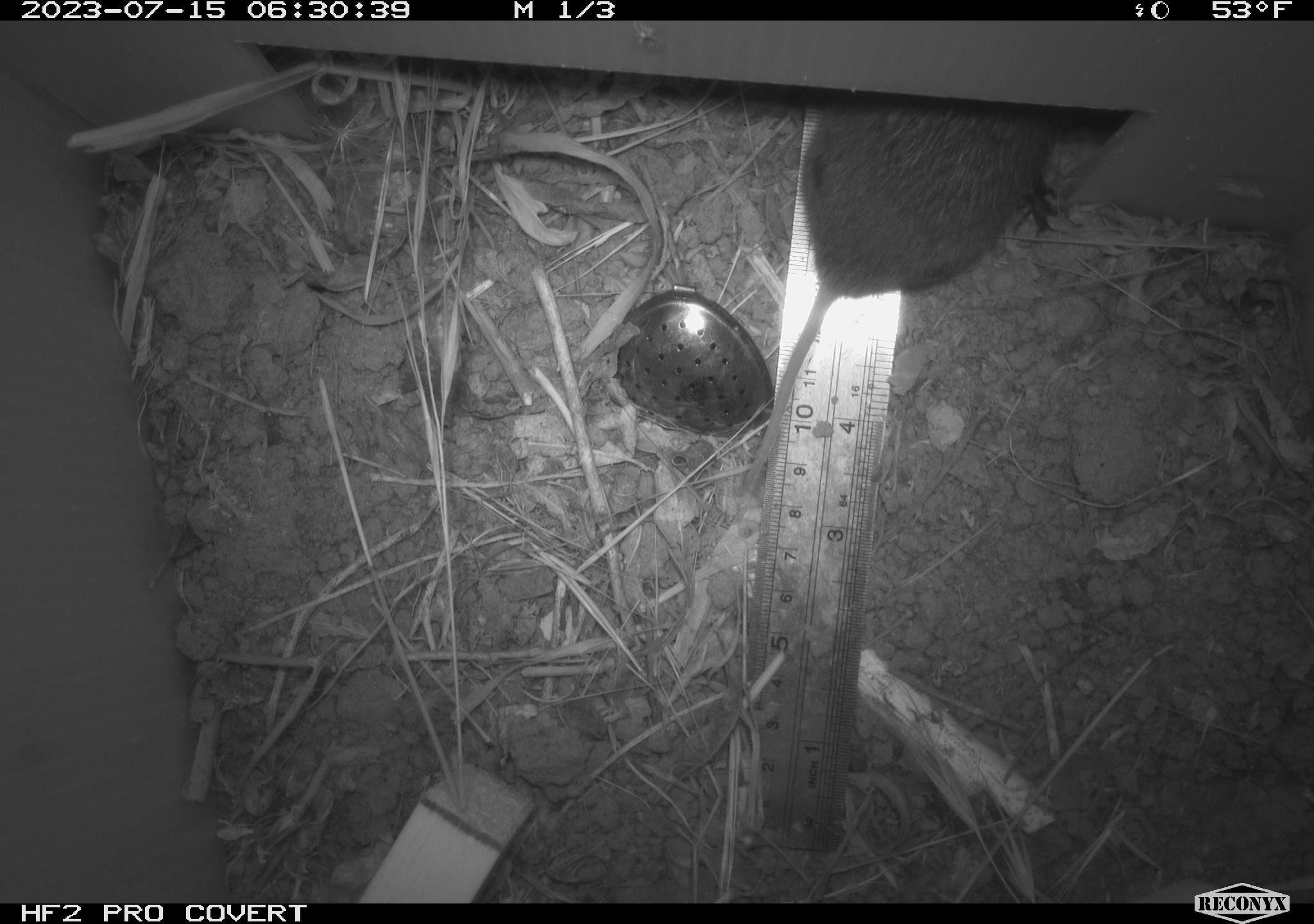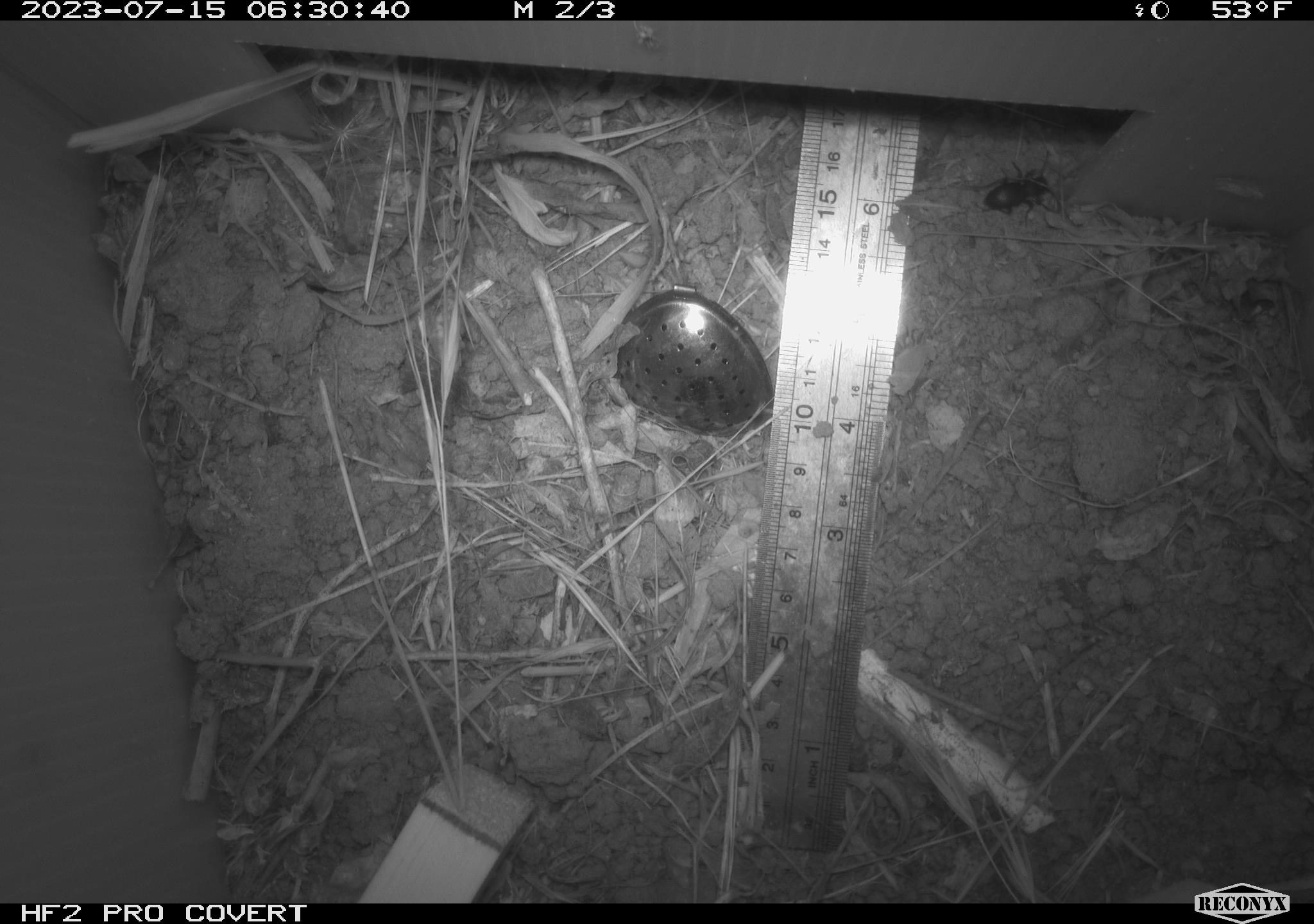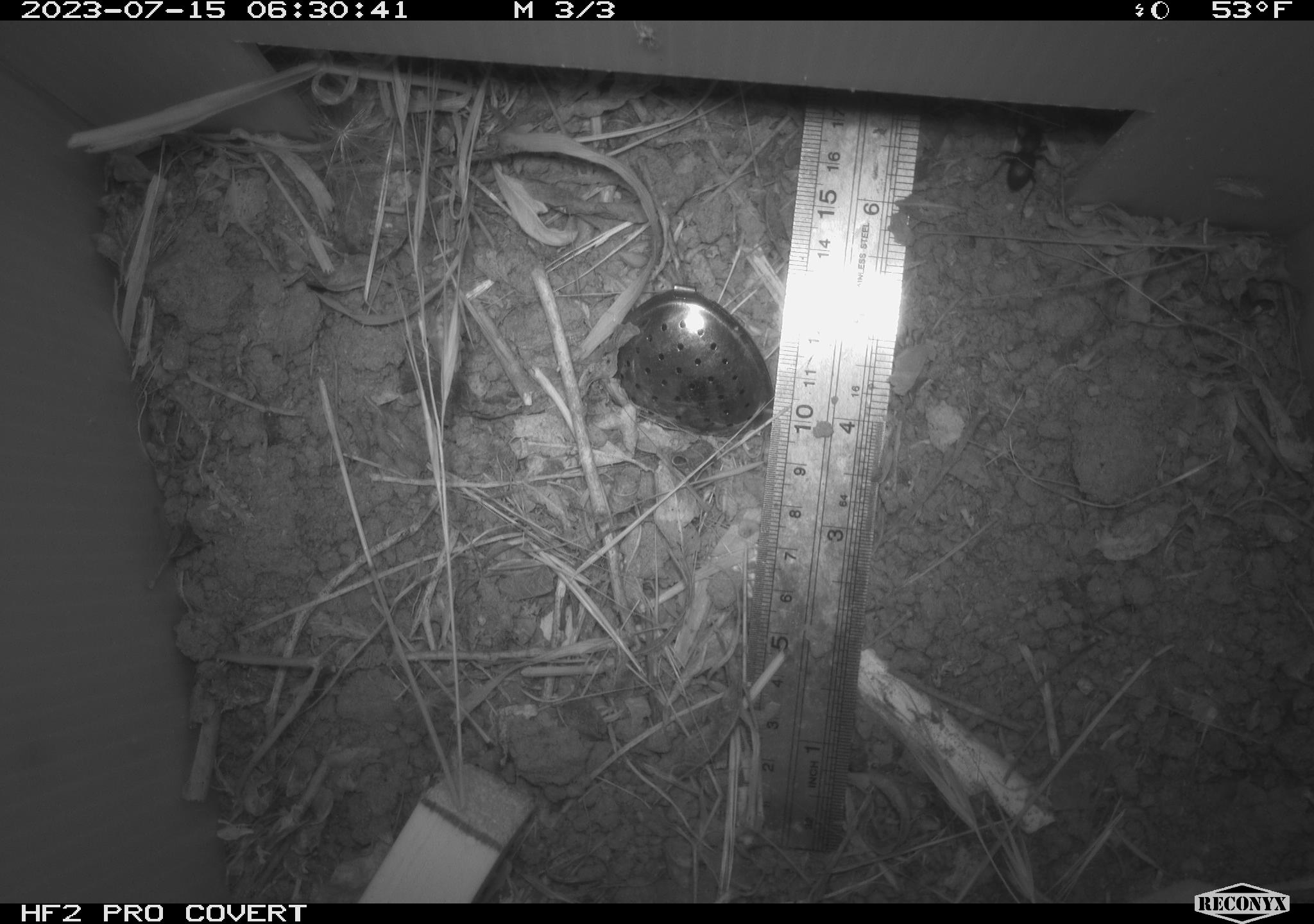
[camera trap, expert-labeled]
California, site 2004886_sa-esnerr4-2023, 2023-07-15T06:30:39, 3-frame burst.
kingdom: Animalia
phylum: Chordata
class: Mammalia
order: Rodentia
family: Cricetidae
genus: Microtus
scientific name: Microtus californicus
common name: california vole